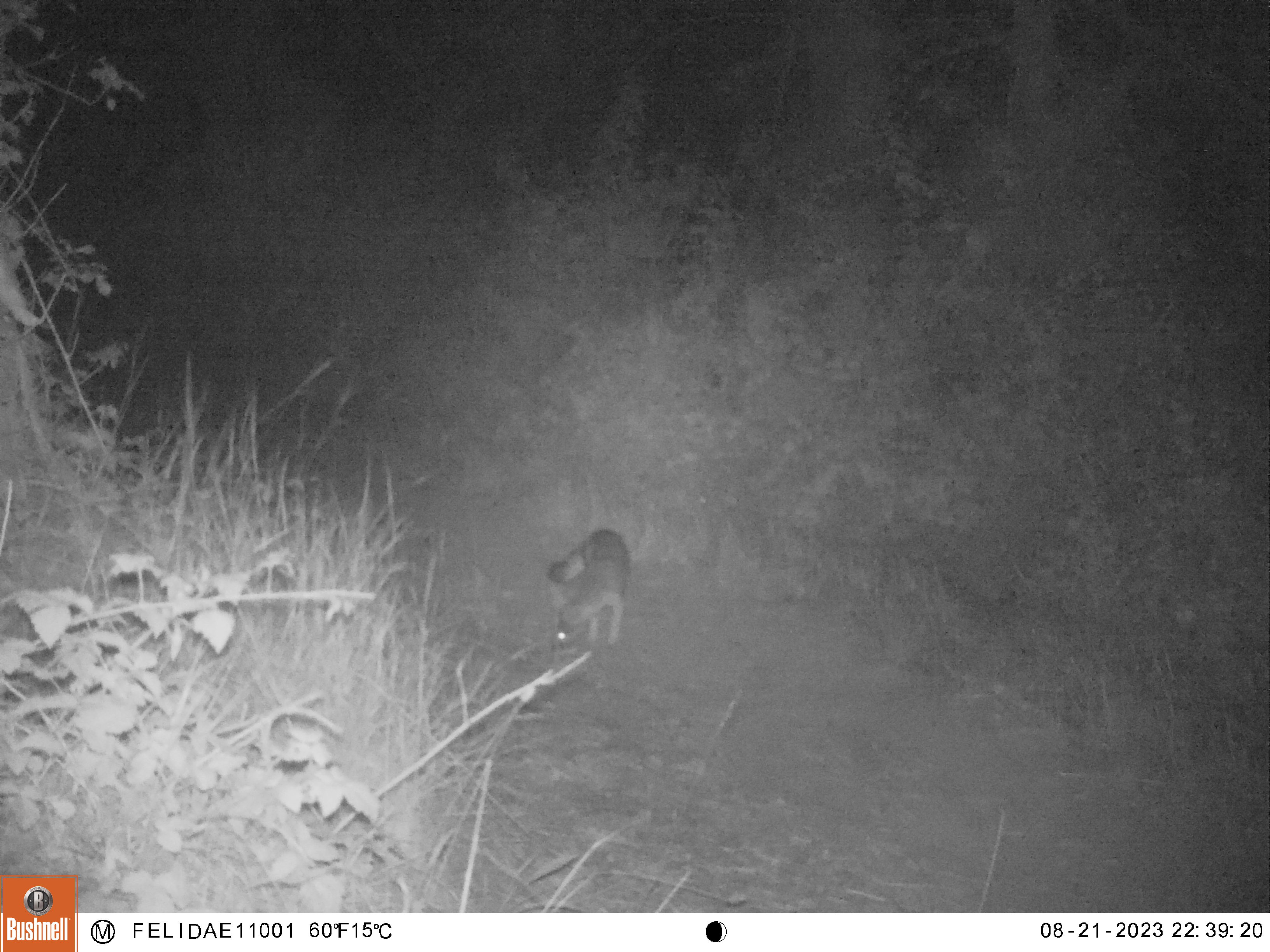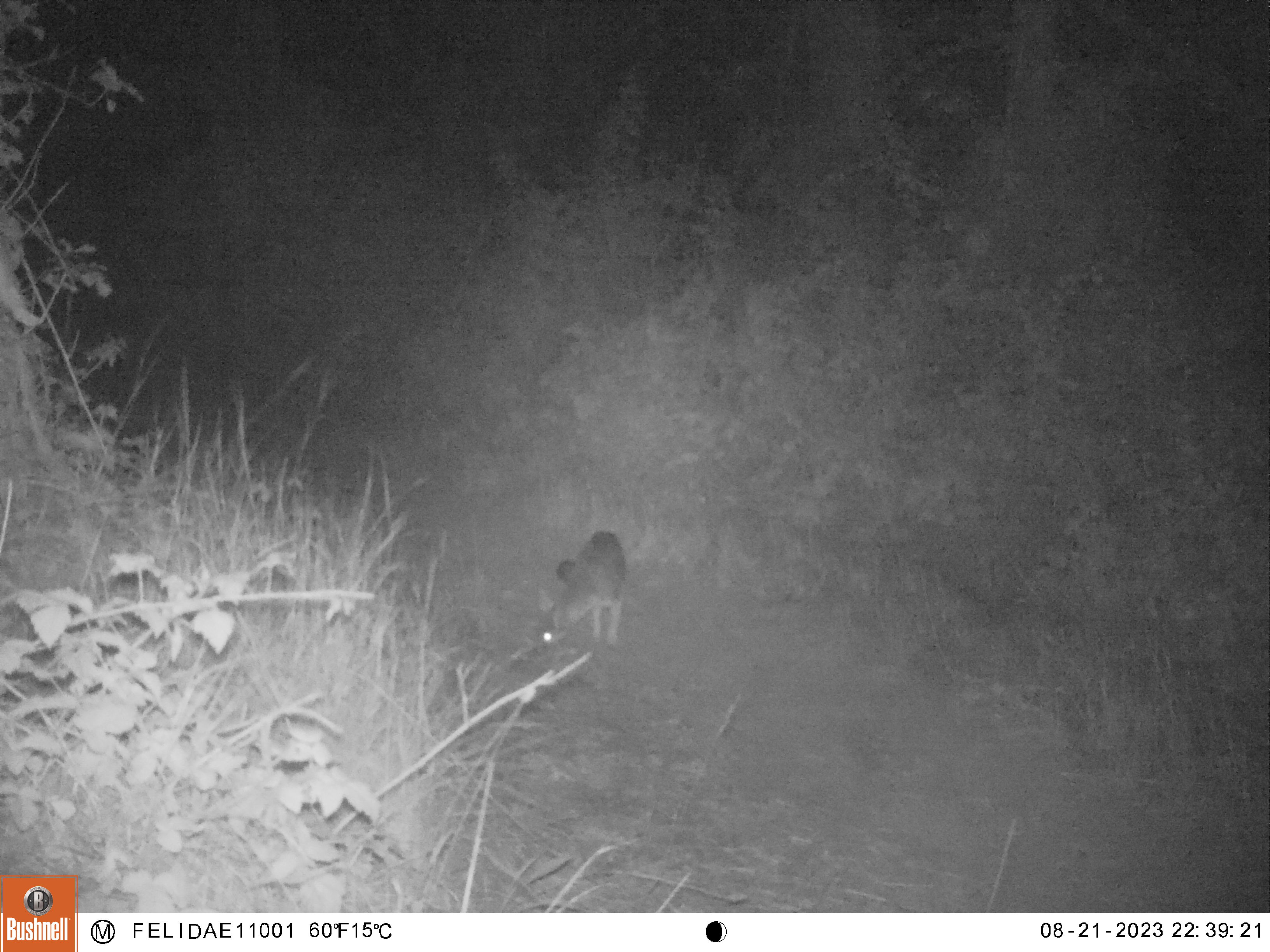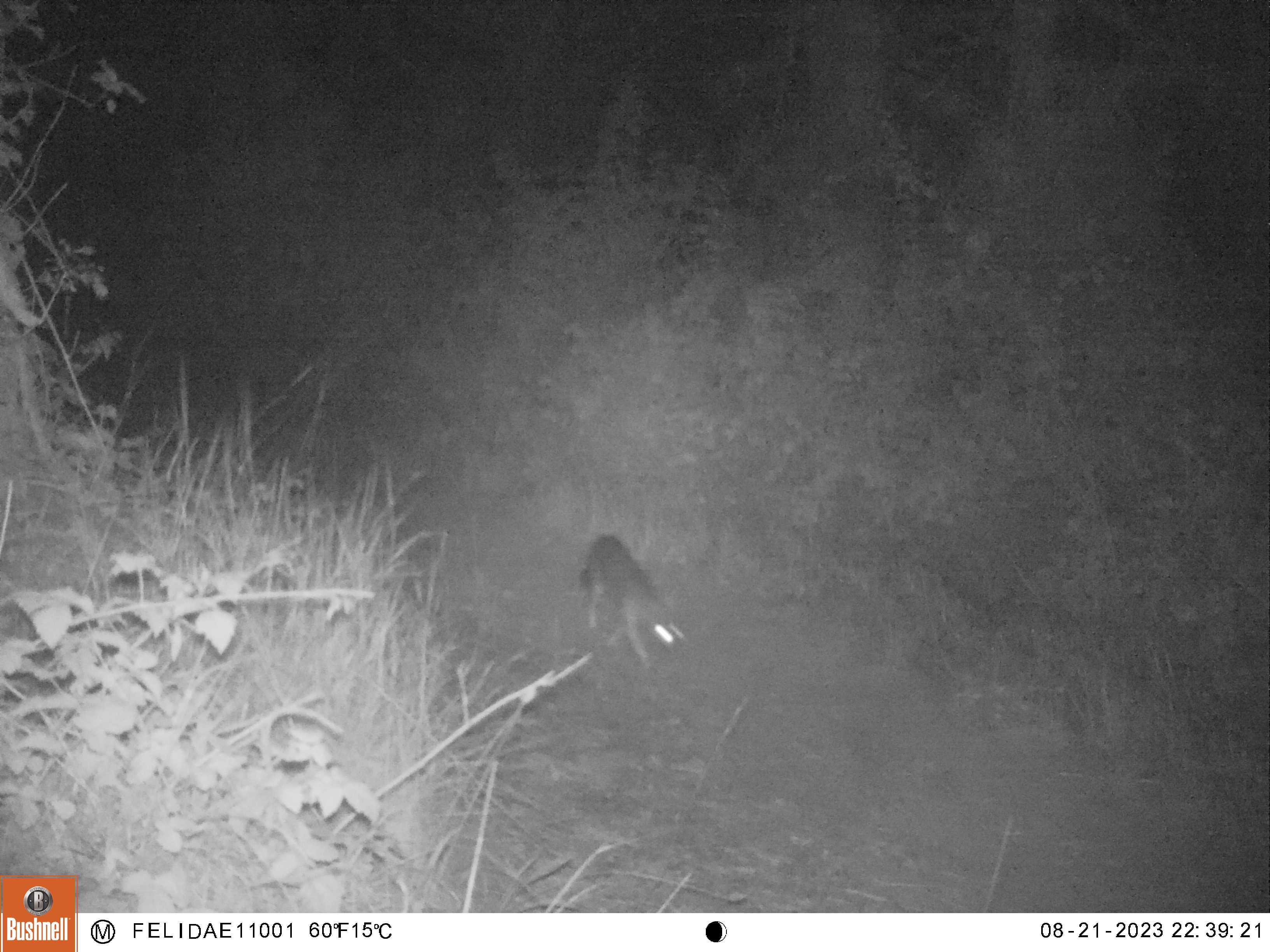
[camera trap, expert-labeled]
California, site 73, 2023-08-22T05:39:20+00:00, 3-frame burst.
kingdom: Animalia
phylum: Chordata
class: Mammalia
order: Carnivora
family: Canidae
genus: Urocyon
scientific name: Urocyon cinereoargenteus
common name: gray fox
Gray fox (Urocyon cinereoargenteus).